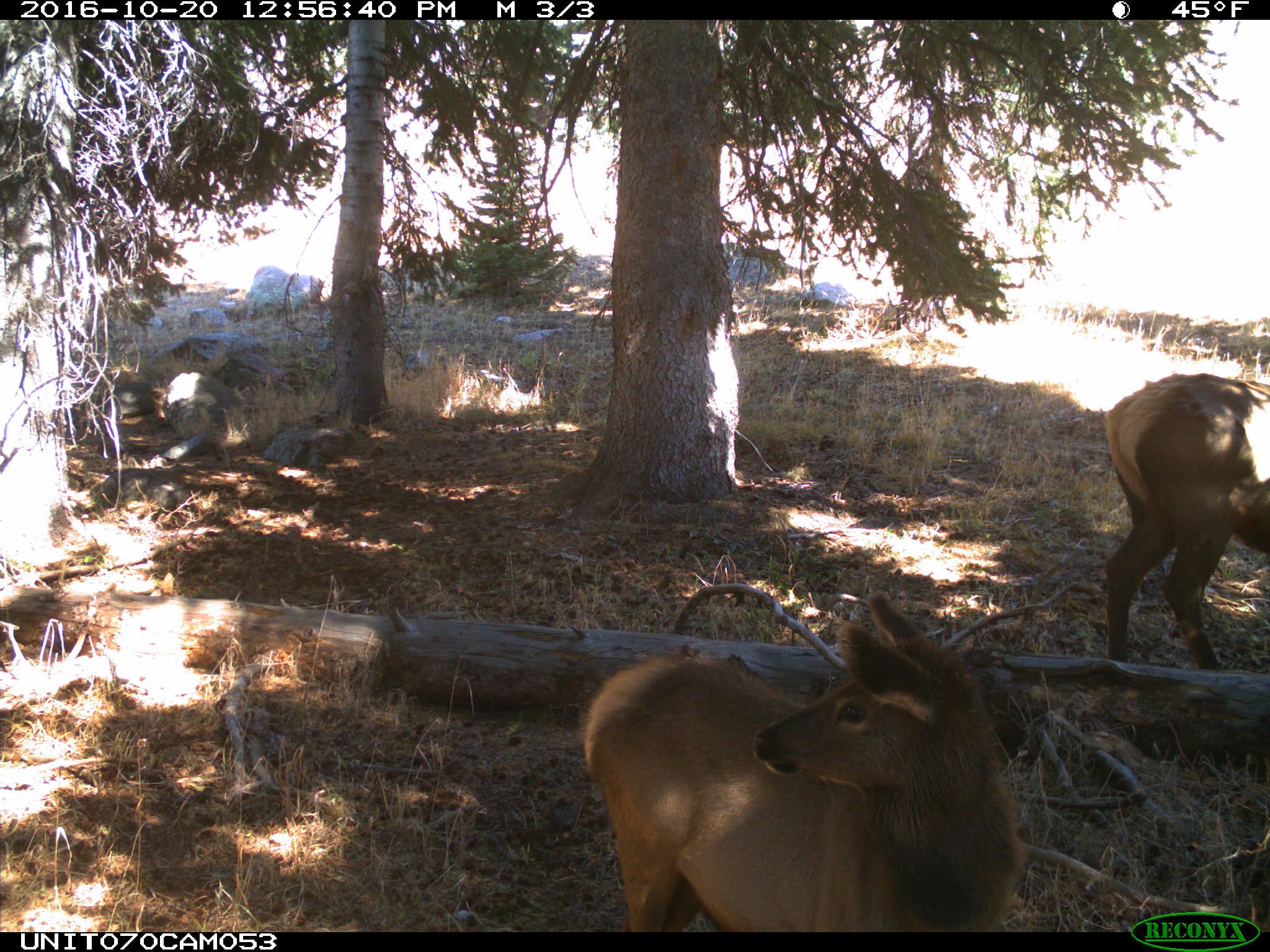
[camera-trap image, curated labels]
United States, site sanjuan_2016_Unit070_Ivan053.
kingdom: Animalia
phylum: Chordata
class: Mammalia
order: Artiodactyla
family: Cervidae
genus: Cervus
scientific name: Cervus elaphus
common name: red deer